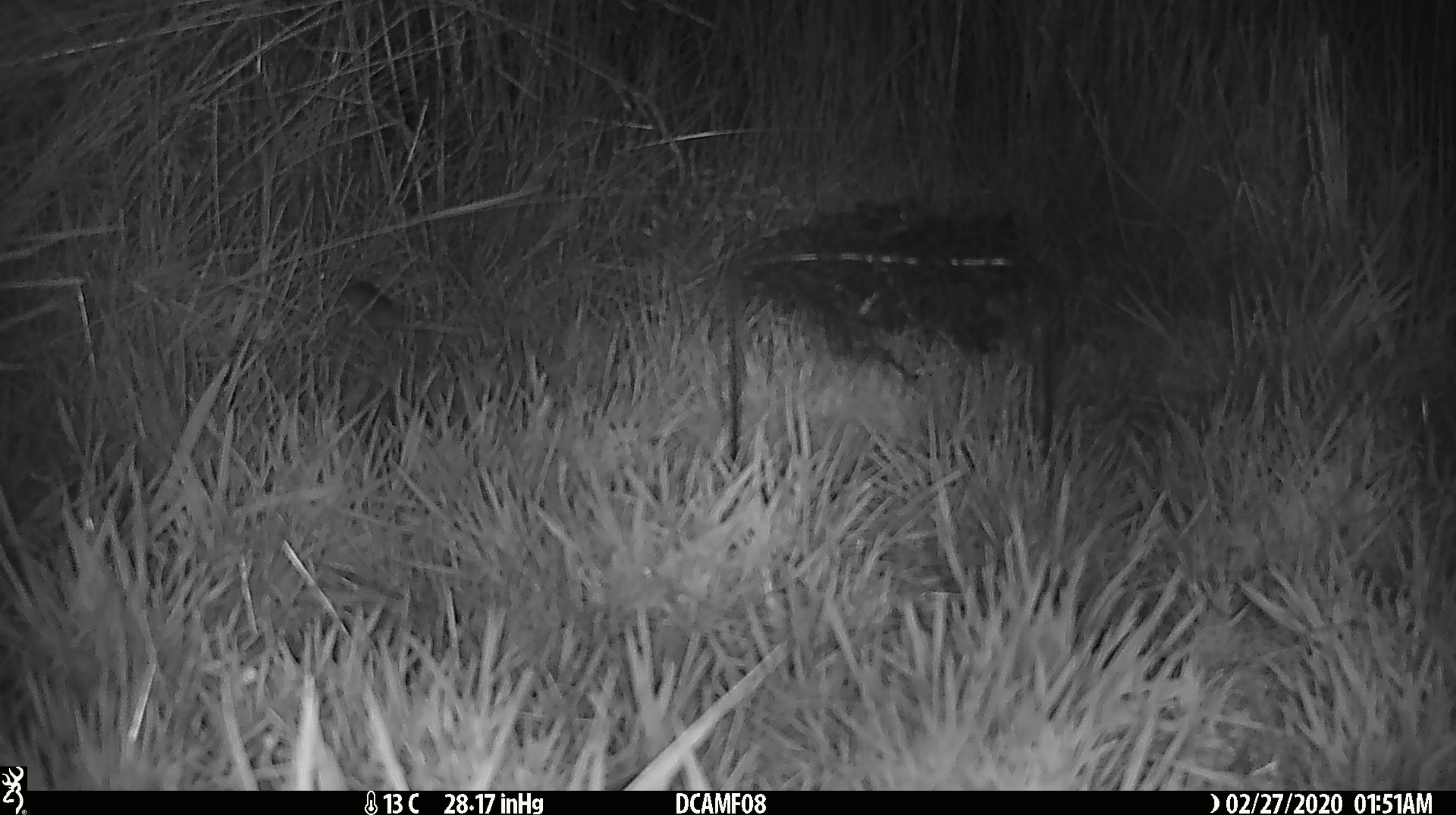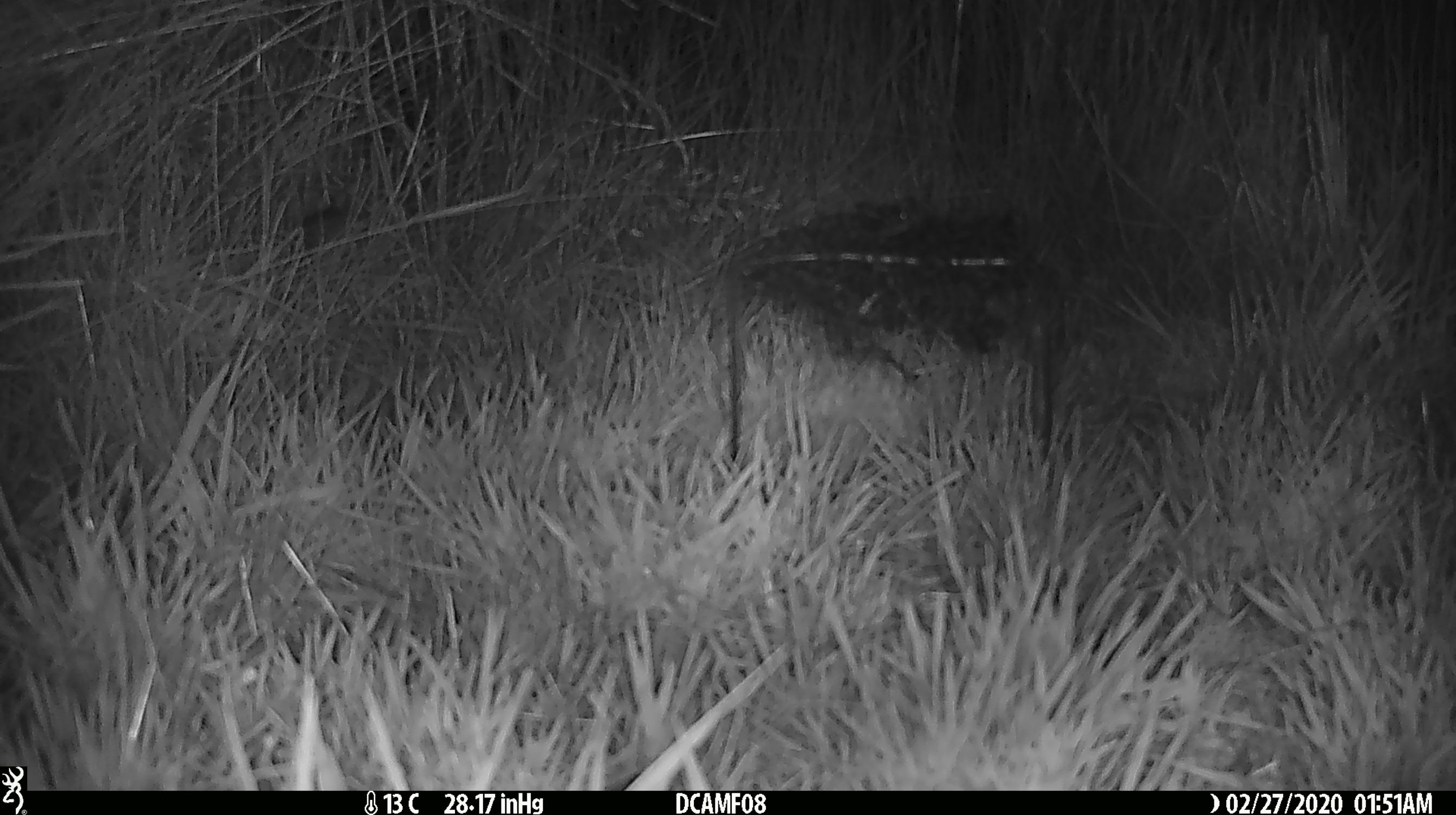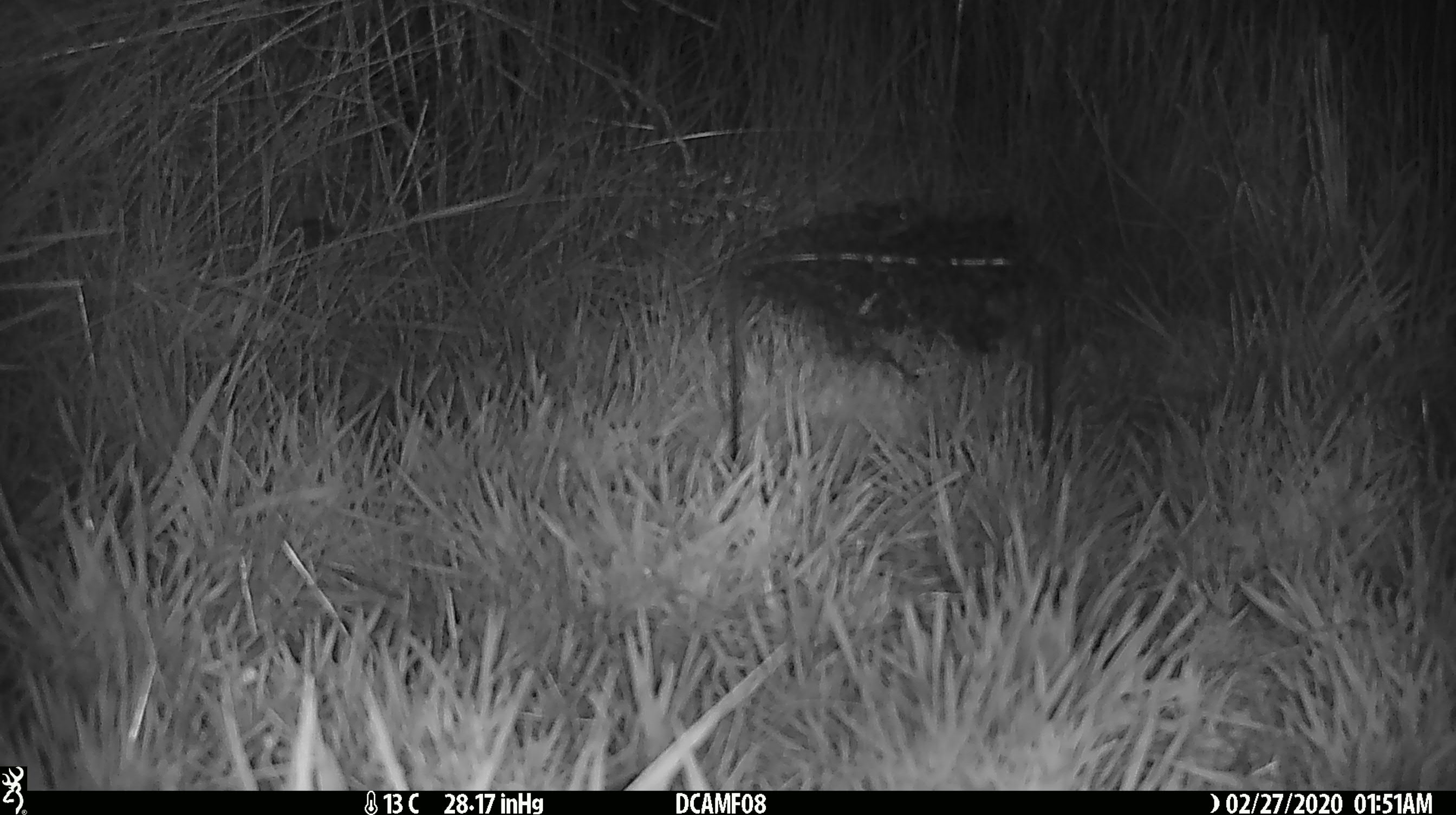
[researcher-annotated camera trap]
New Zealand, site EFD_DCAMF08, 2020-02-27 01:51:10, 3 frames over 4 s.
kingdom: Animalia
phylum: Chordata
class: Mammalia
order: Rodentia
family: Muridae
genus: Mus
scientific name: Mus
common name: mouse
Mouse (Mus).